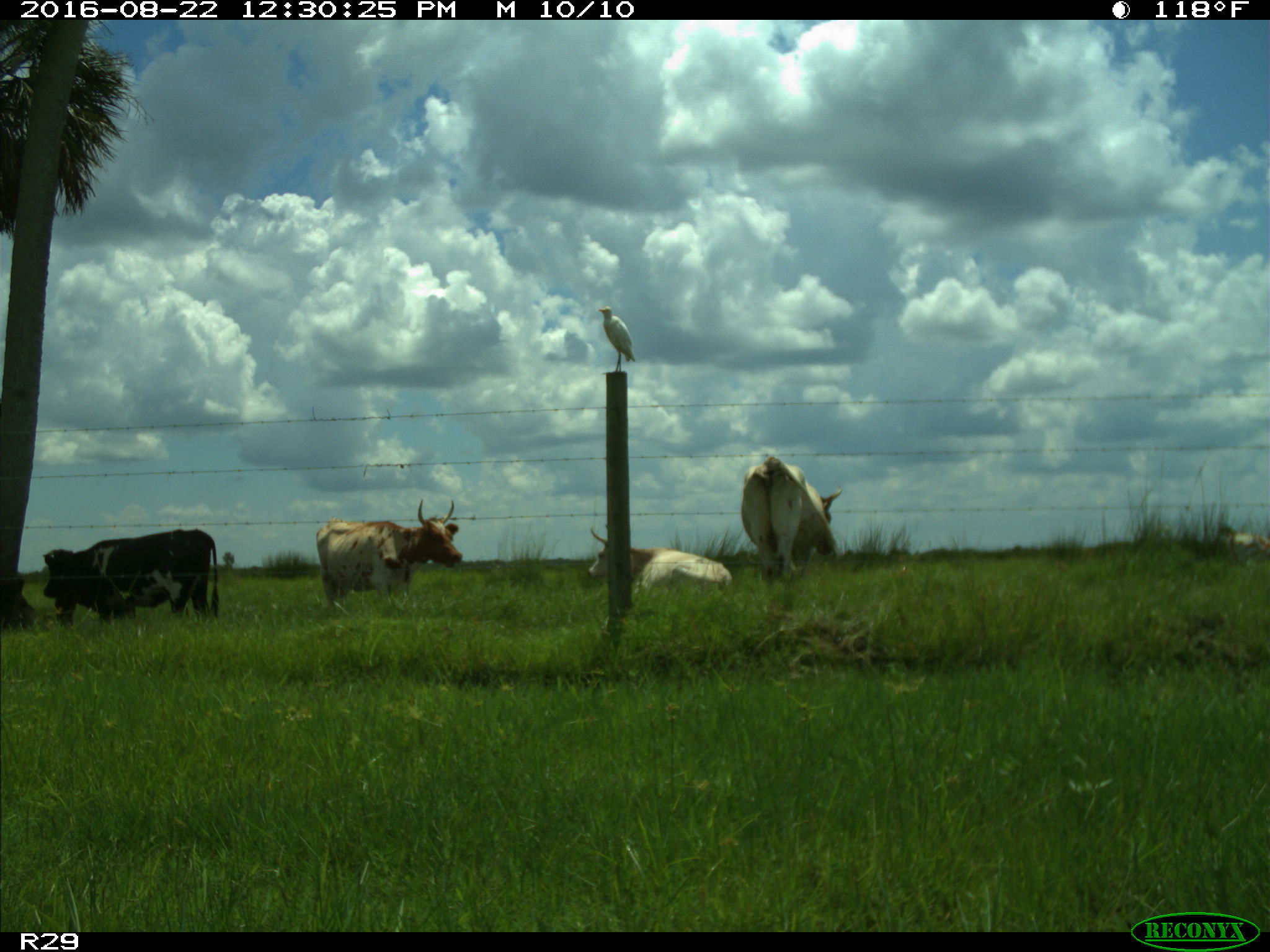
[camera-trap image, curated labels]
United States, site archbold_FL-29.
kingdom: Animalia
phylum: Chordata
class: Mammalia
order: Artiodactyla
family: Bovidae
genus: Bos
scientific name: Bos taurus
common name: domestic cow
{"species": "Bos taurus (domestic cow)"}